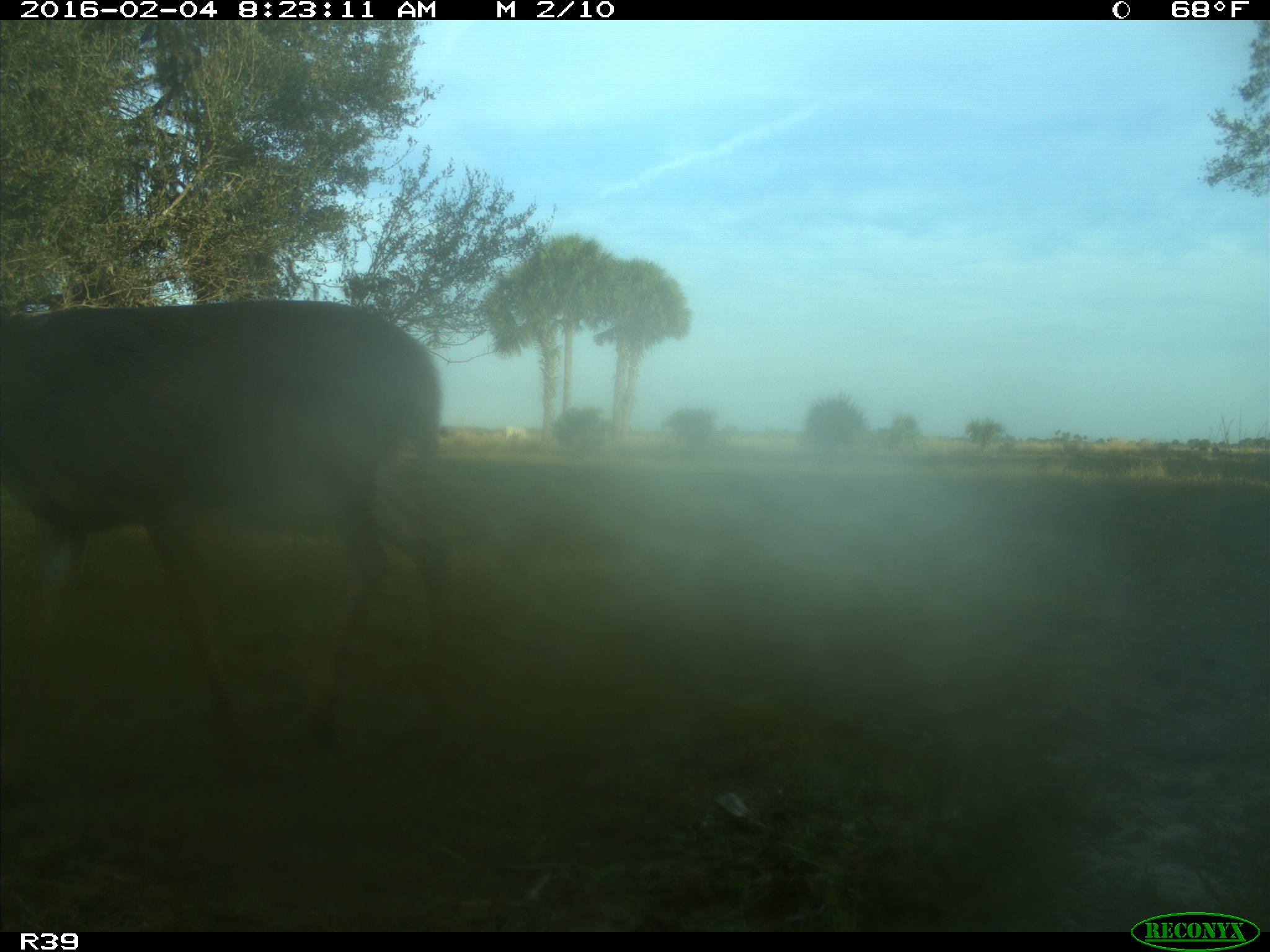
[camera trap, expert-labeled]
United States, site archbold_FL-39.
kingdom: Animalia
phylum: Chordata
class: Mammalia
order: Artiodactyla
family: Cervidae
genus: Odocoileus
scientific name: Odocoileus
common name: deer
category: unidentified deer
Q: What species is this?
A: Unidentified deer (deer) (Odocoileus).